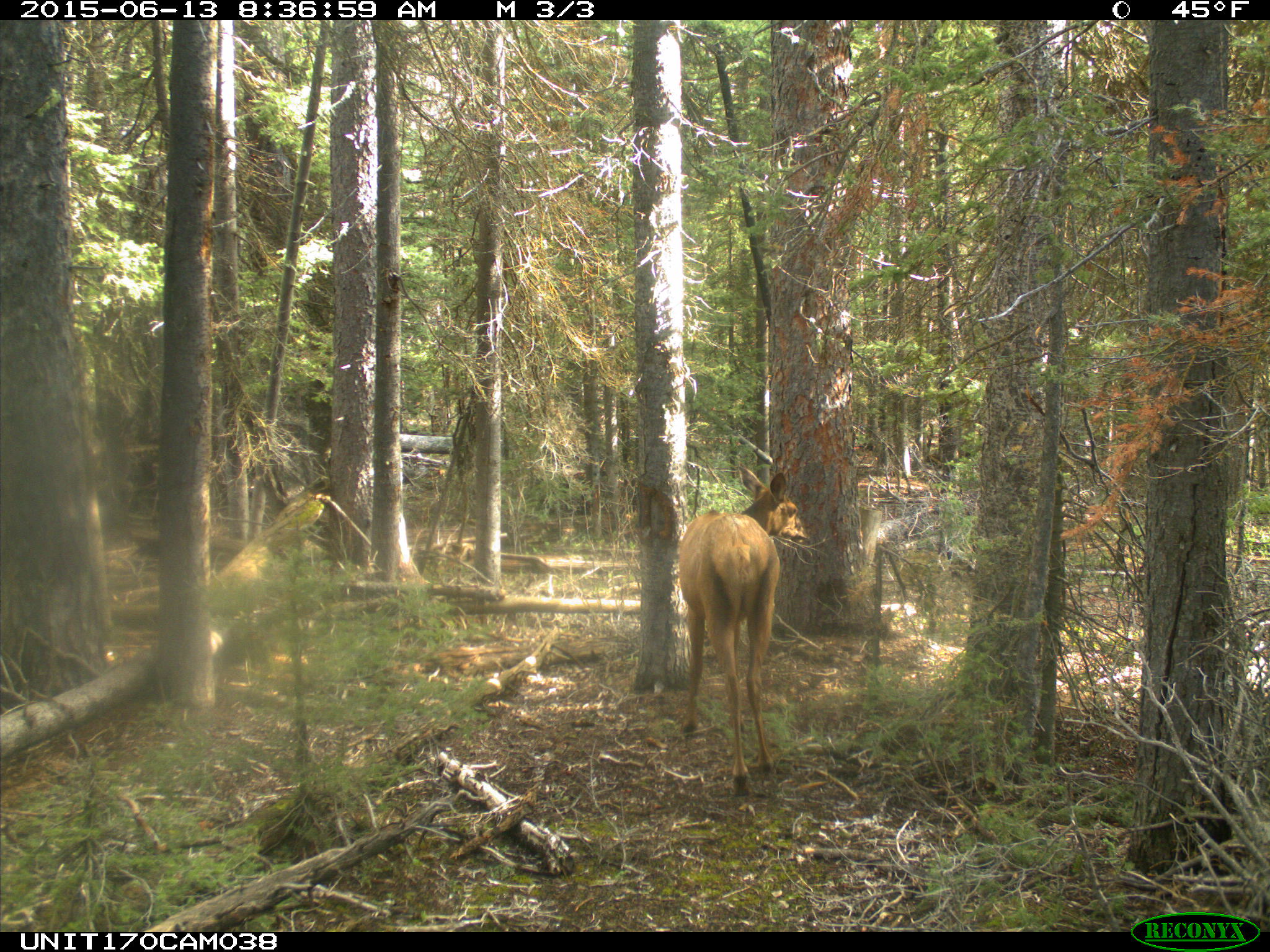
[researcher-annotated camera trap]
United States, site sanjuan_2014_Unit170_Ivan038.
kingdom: Animalia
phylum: Chordata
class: Mammalia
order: Artiodactyla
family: Cervidae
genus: Cervus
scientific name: Cervus elaphus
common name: red deer